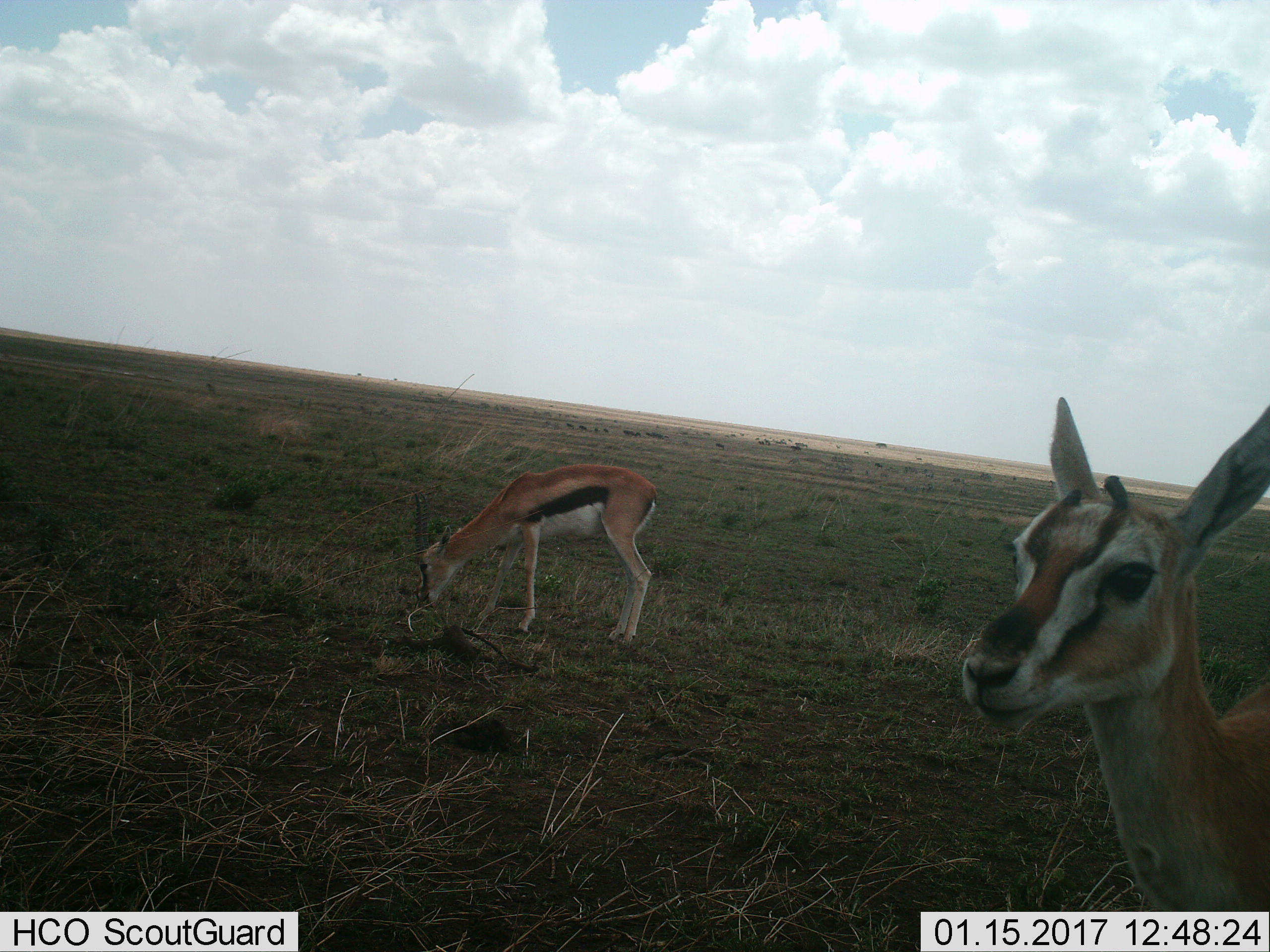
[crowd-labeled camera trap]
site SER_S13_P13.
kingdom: Animalia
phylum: Chordata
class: Mammalia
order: Artiodactyla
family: Bovidae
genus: Eudorcas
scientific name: Eudorcas thomsonii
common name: thomson's gazelle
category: gazellethomsons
Gazellethomsons (thomson's gazelle) (Eudorcas thomsonii), count 2. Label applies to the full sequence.